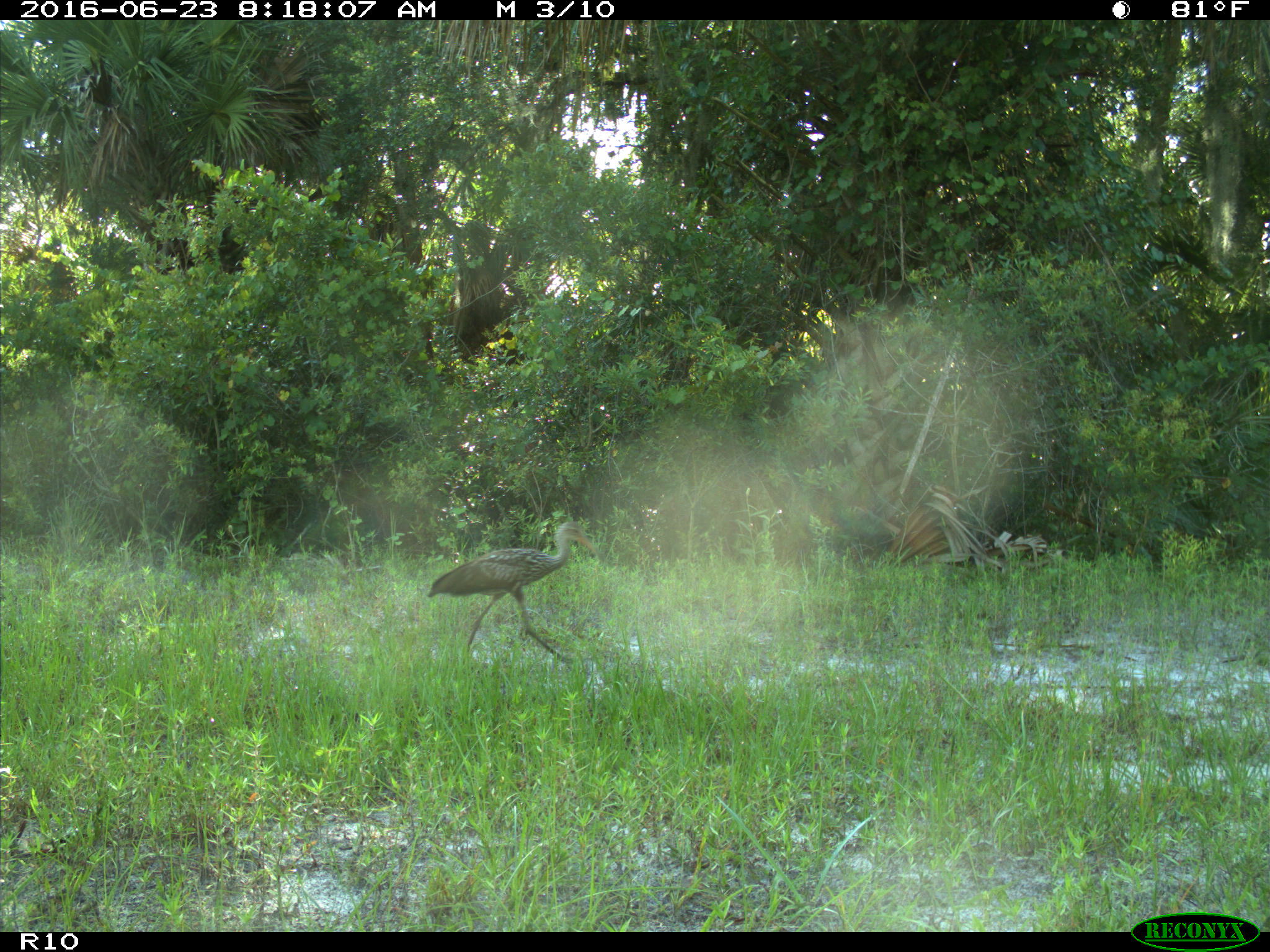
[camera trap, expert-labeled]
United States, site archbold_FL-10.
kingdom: Animalia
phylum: Chordata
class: Aves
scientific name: Aves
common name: birds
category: unidentified bird